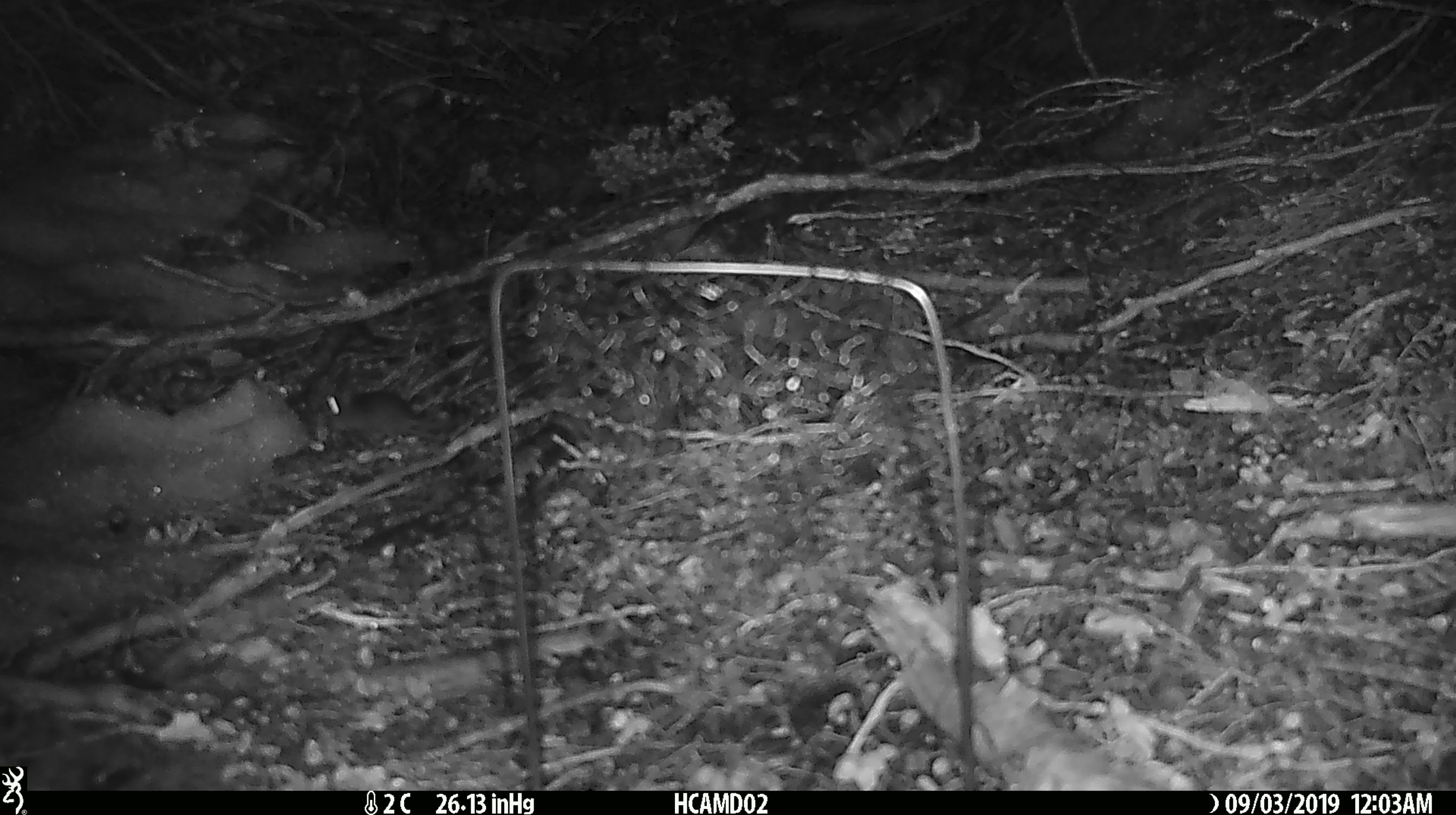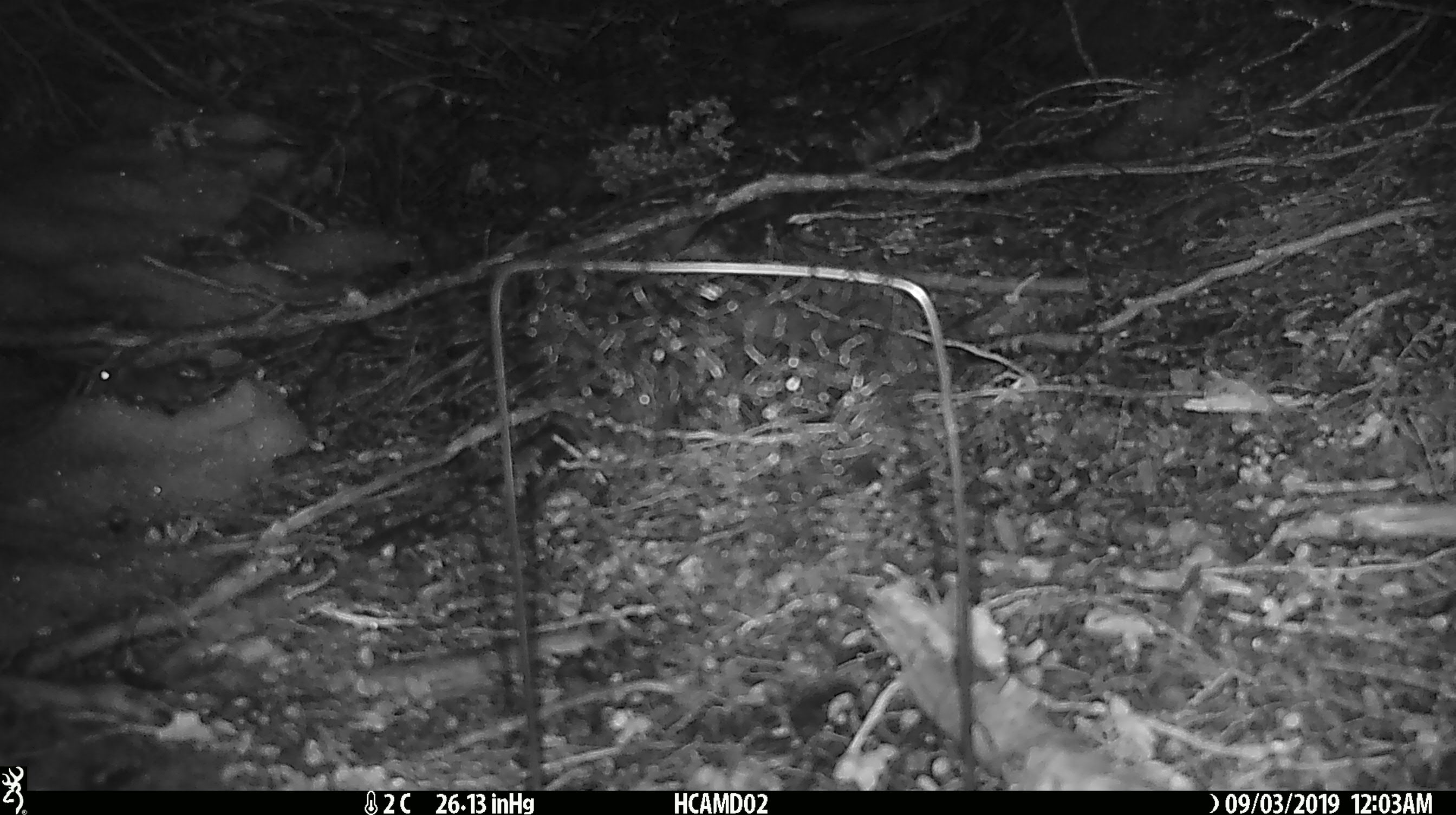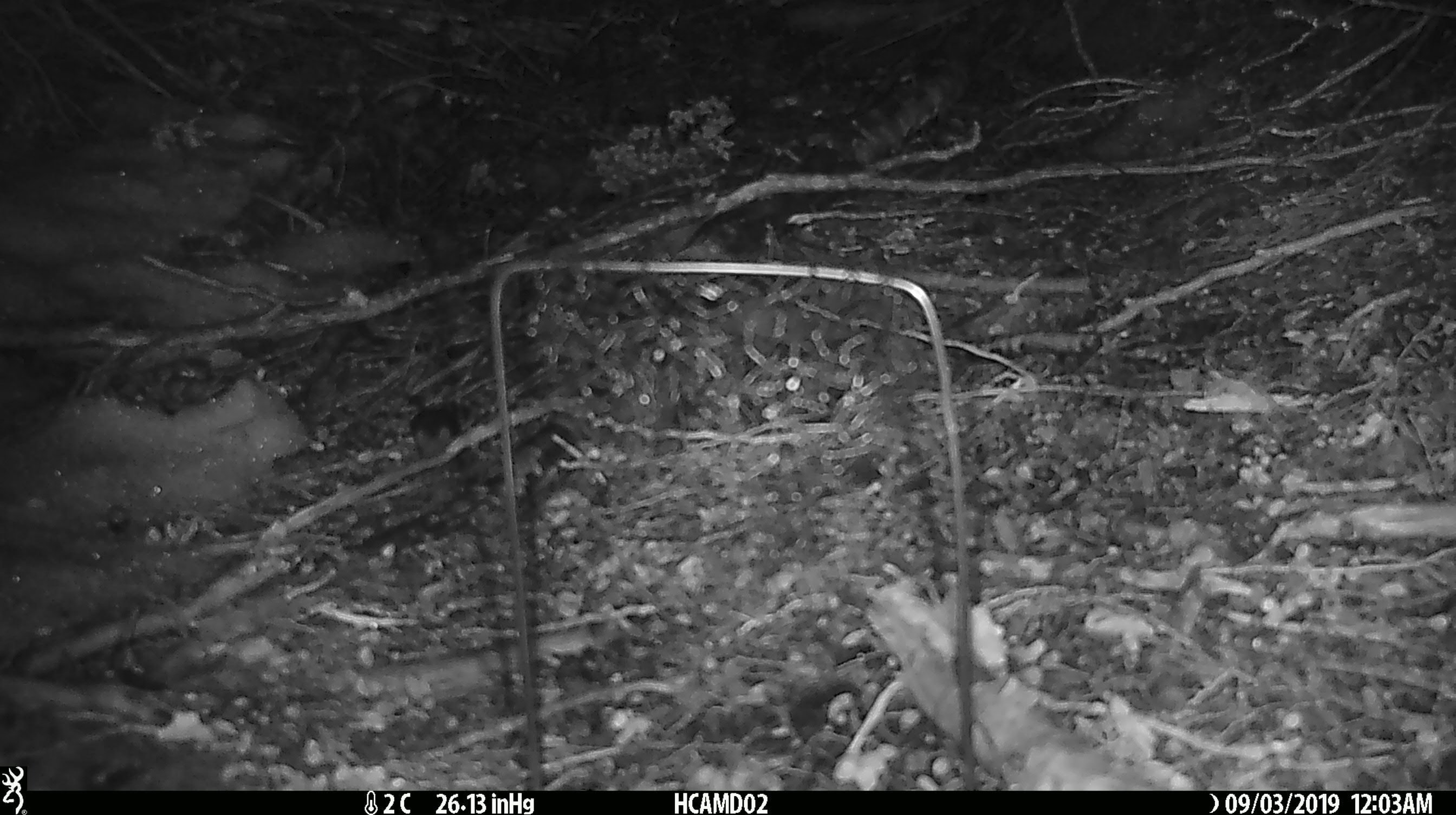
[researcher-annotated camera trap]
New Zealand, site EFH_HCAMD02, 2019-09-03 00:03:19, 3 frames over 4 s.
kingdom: Animalia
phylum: Chordata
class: Mammalia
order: Rodentia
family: Muridae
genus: Mus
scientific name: Mus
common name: mouse